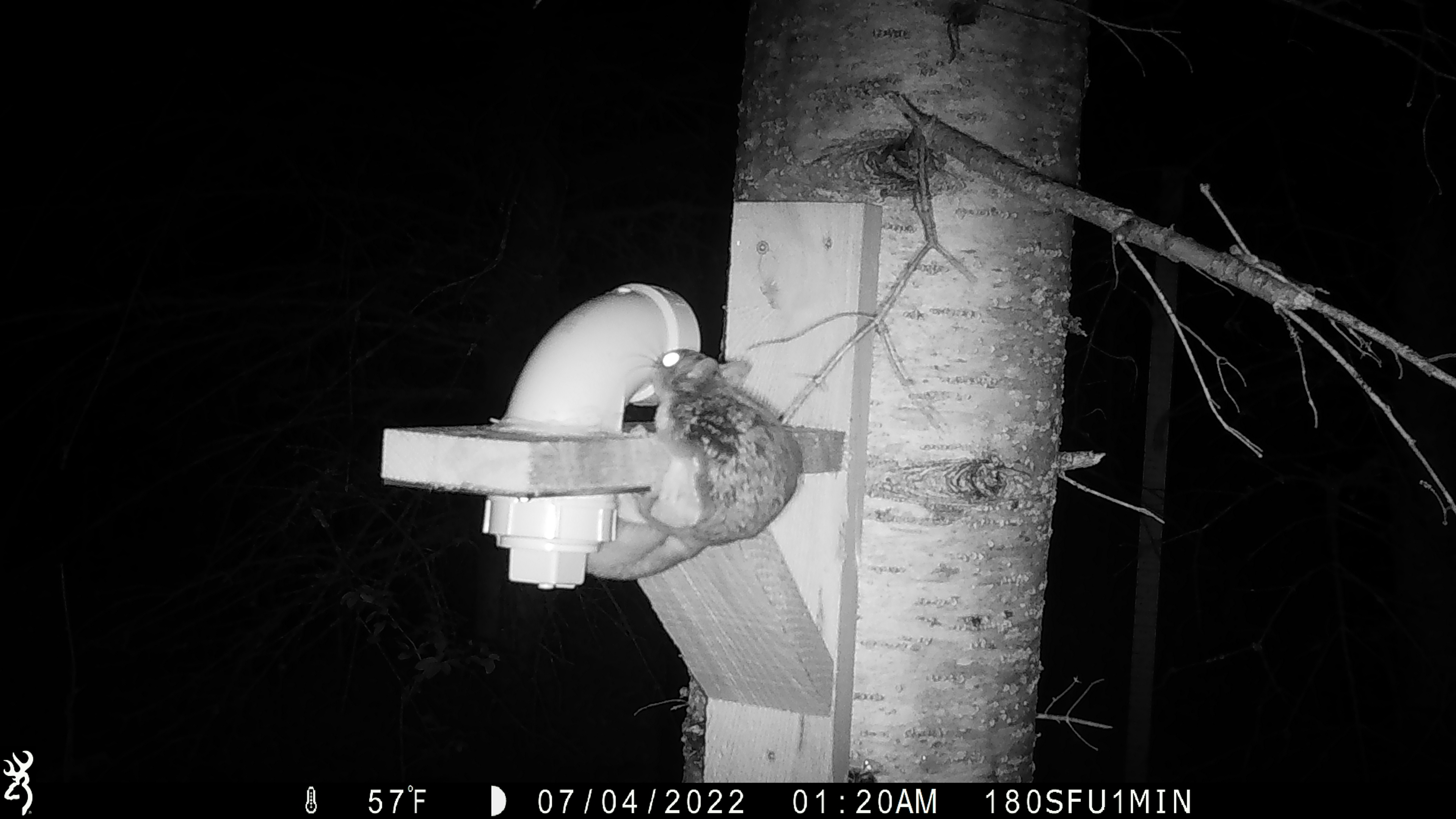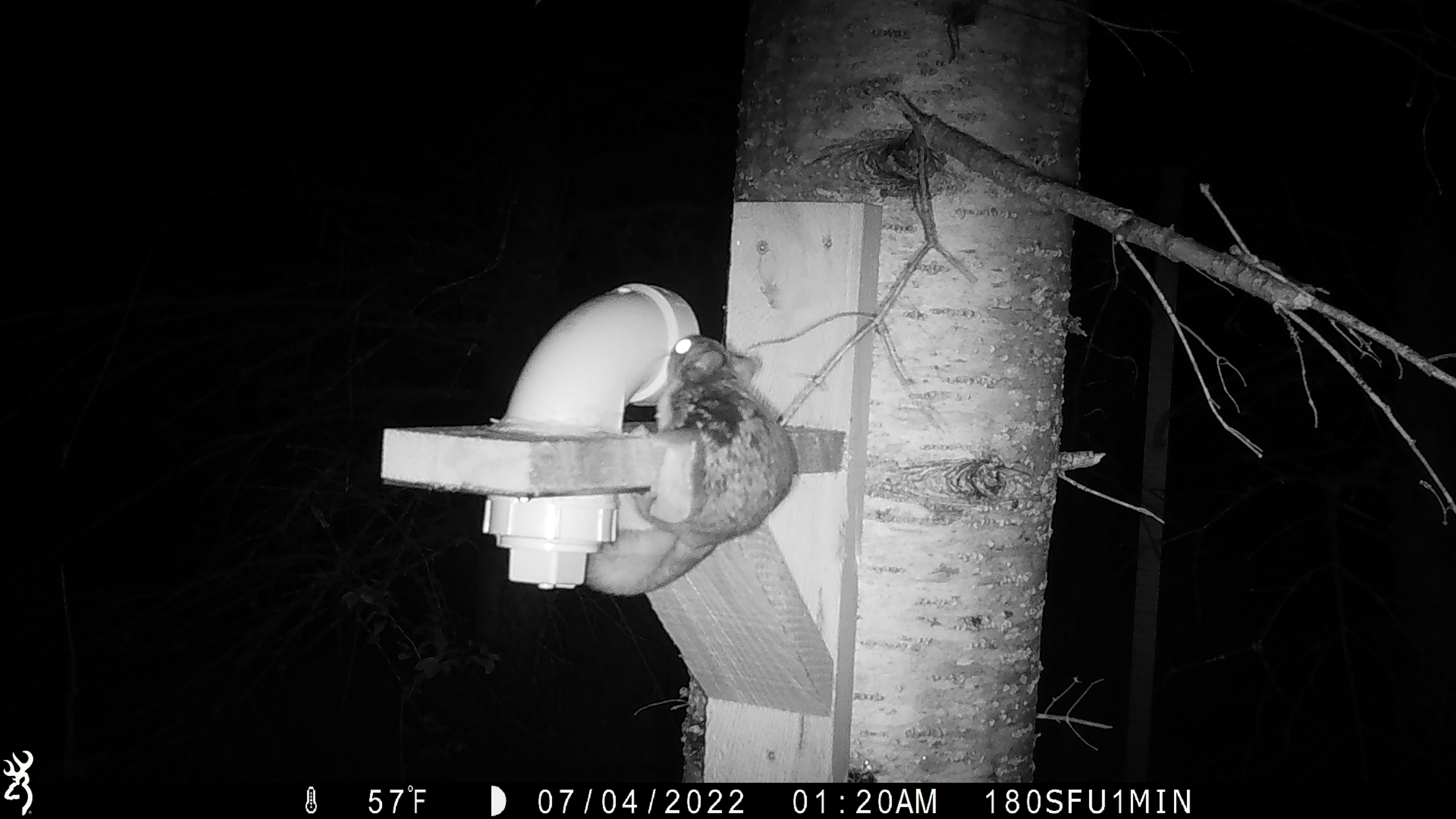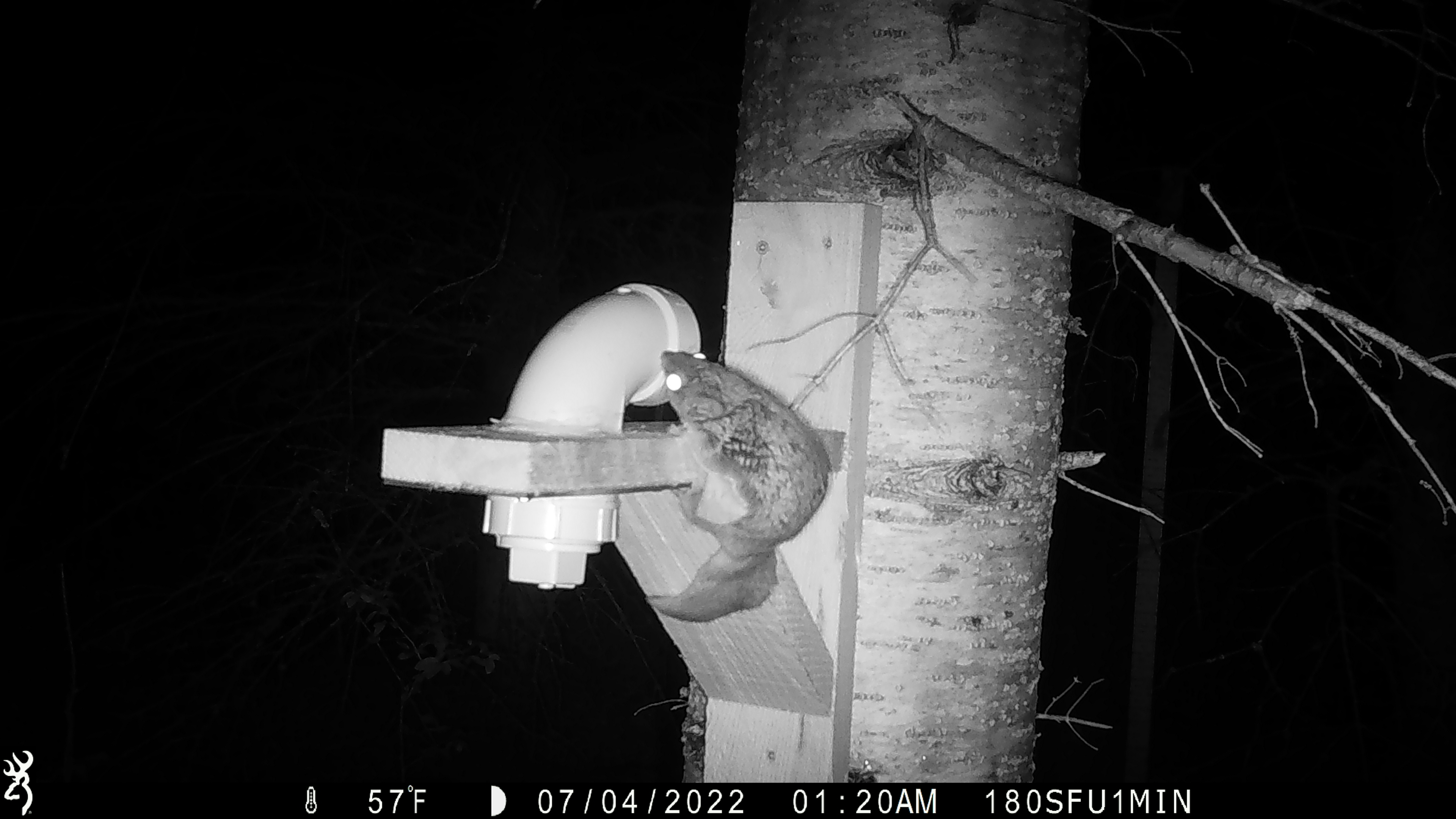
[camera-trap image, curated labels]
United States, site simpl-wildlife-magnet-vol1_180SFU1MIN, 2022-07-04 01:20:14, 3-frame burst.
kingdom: Animalia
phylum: Chordata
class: Mammalia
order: Rodentia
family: Sciuridae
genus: Glaucomys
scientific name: Glaucomys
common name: flying squirrel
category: flying squirrel sp.